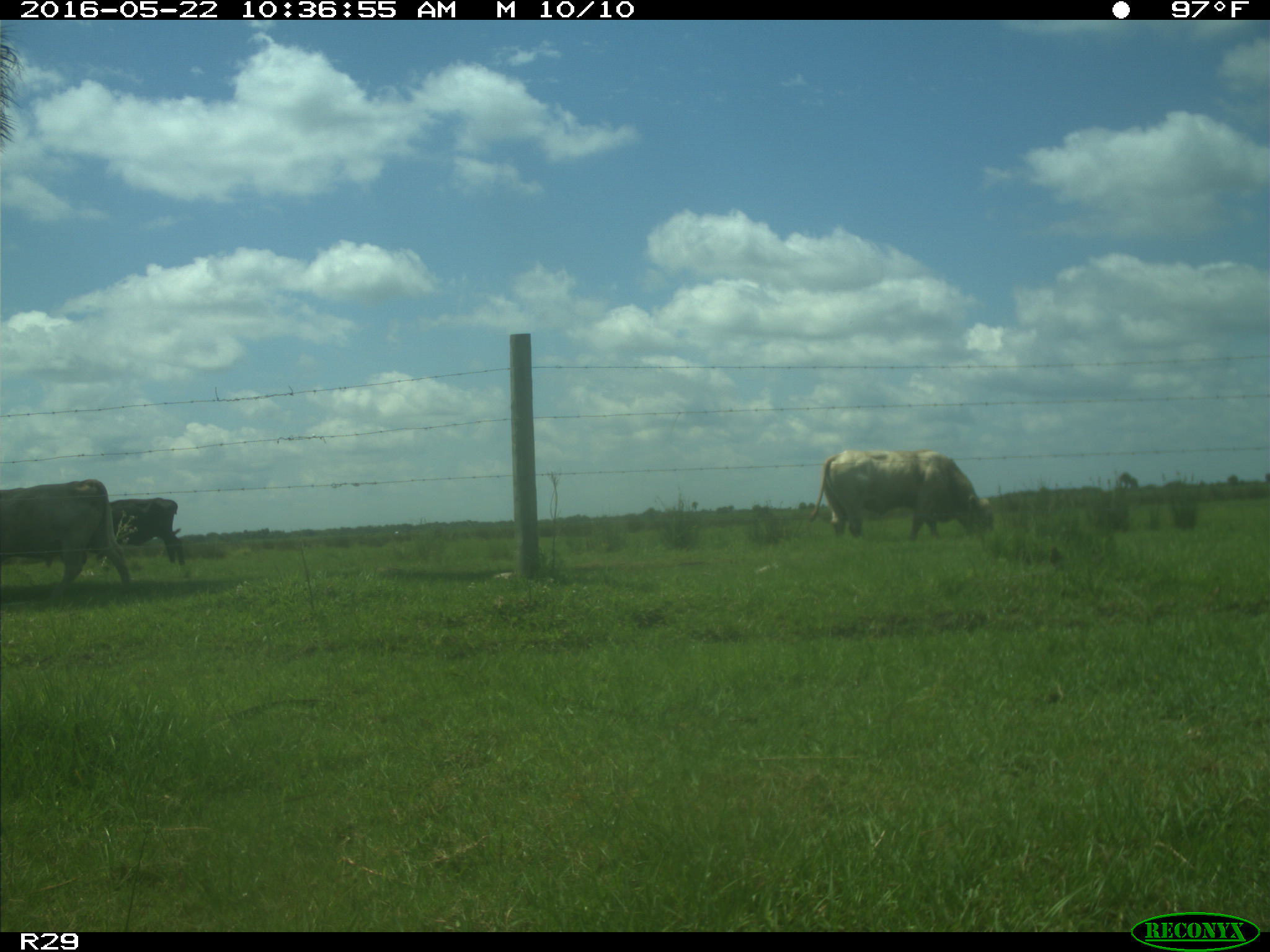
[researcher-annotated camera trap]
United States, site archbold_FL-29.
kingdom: Animalia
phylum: Chordata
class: Mammalia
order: Artiodactyla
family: Bovidae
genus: Bos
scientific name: Bos taurus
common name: domestic cow